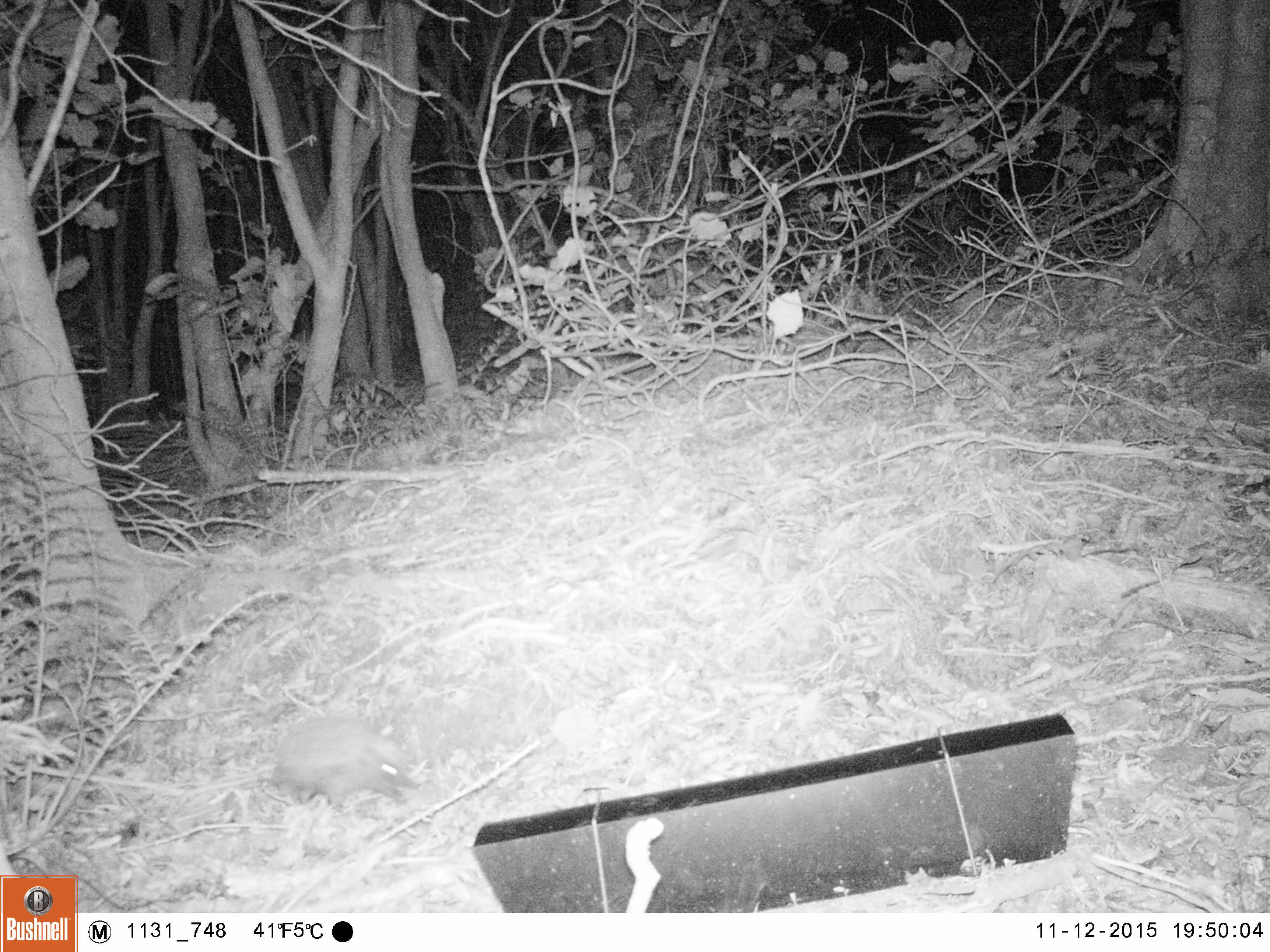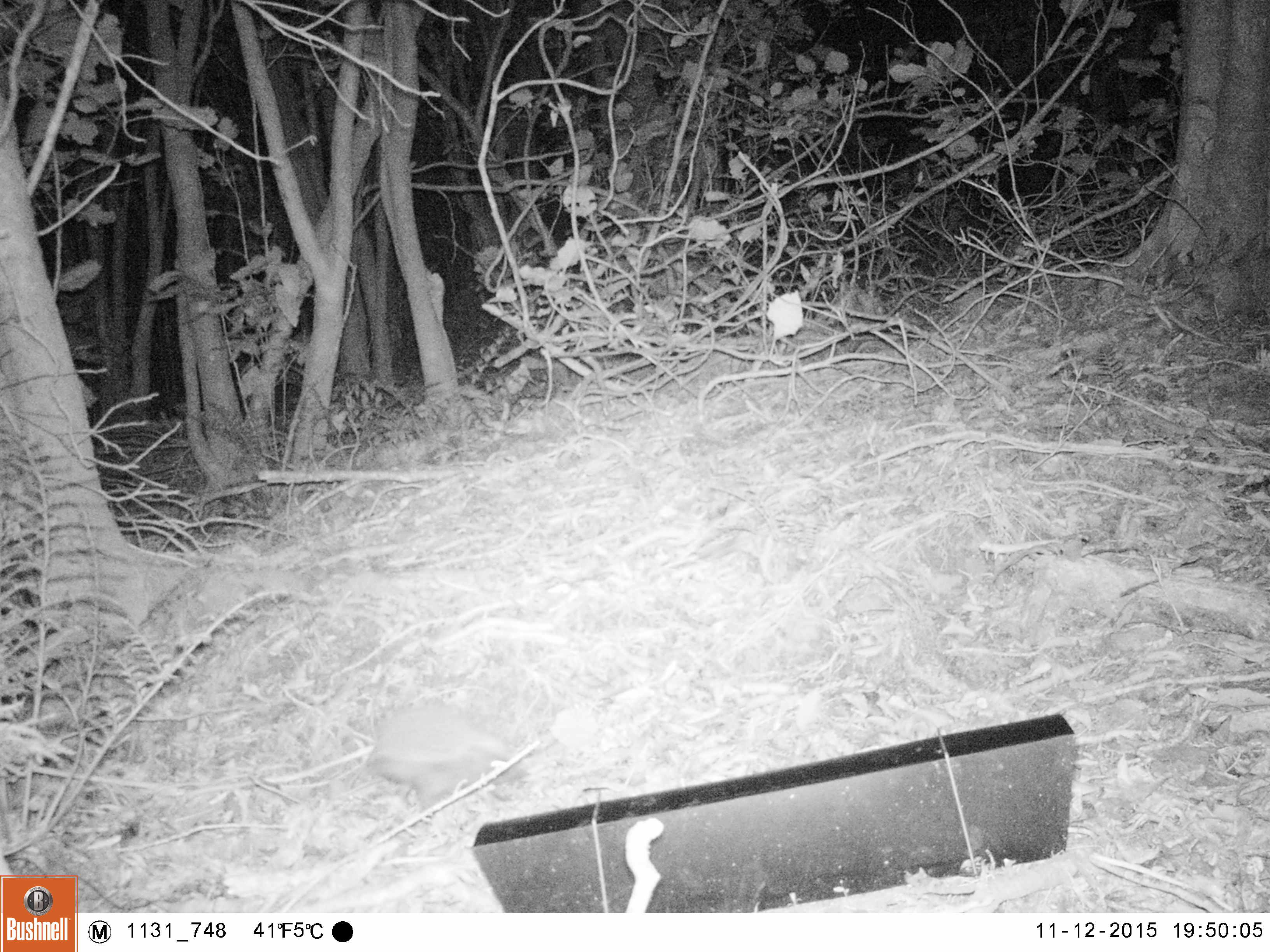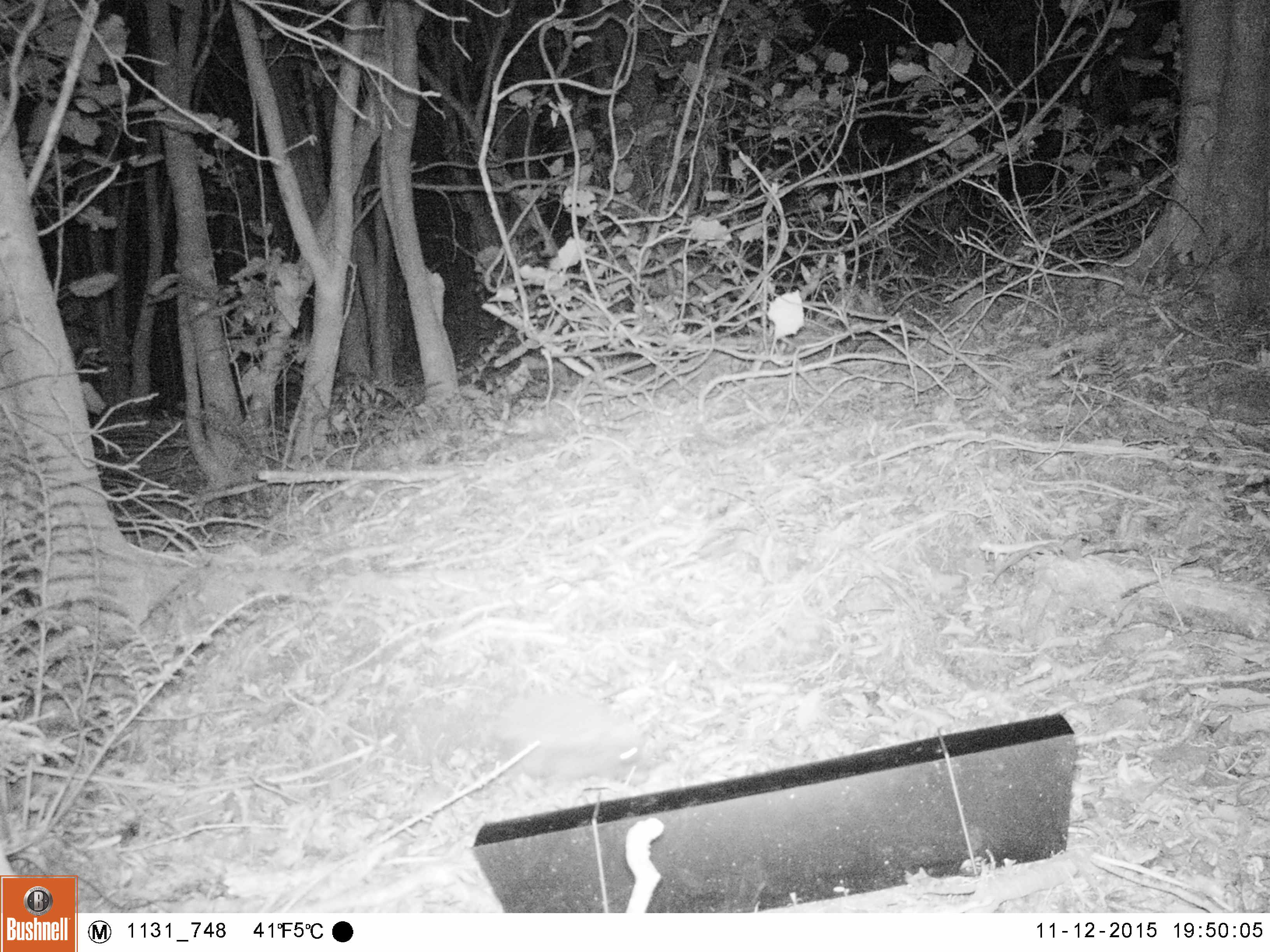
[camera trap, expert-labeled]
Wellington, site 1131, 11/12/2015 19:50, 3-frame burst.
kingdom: Animalia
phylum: Chordata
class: Mammalia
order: Eulipotyphla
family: Erinaceidae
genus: Erinaceus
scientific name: Erinaceus europaeus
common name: hedgehog